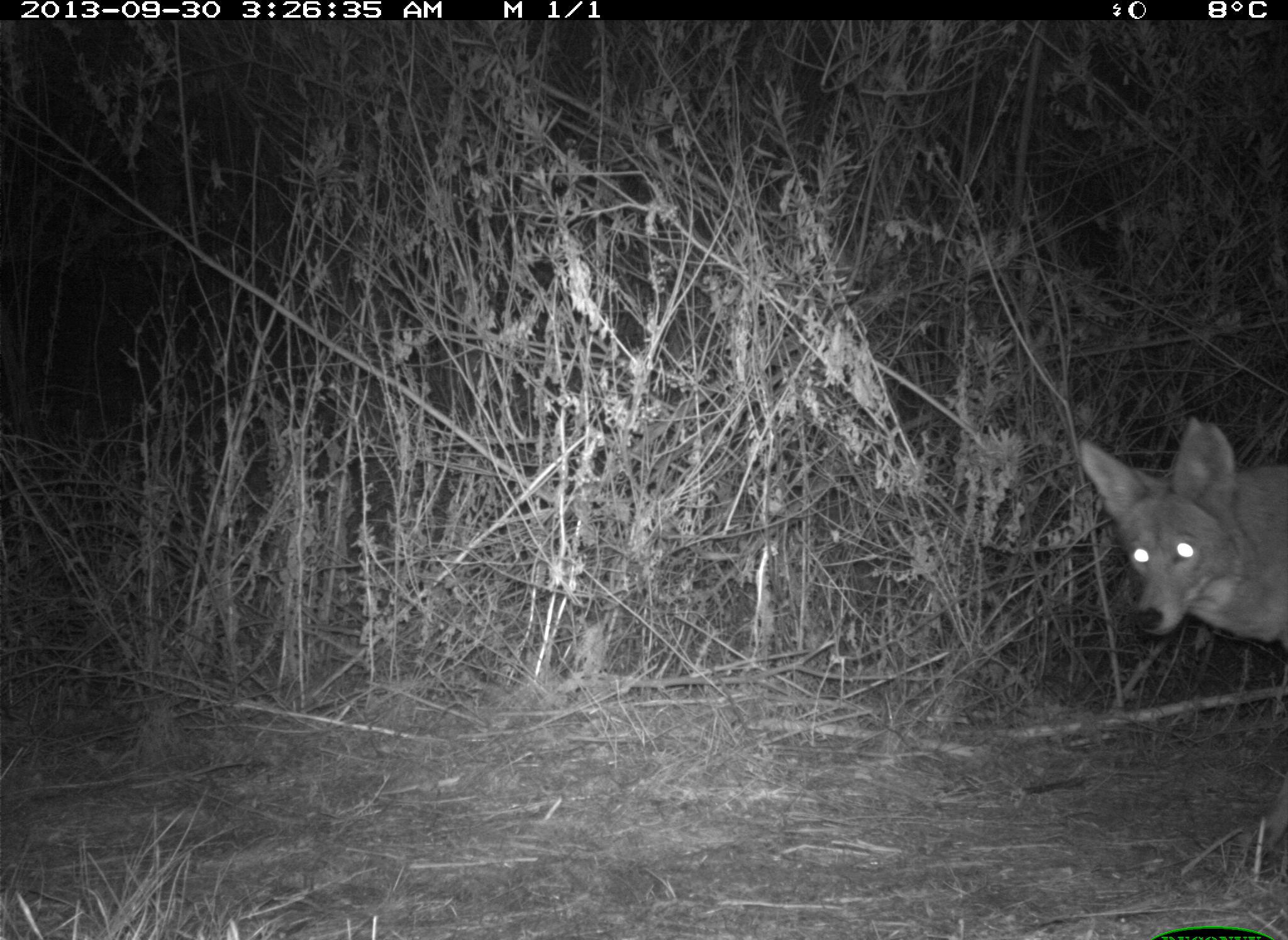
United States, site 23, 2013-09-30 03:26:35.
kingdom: Animalia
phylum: Chordata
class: Mammalia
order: Carnivora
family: Canidae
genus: Canis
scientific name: Canis latrans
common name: coyote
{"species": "coyote (Canis latrans)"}